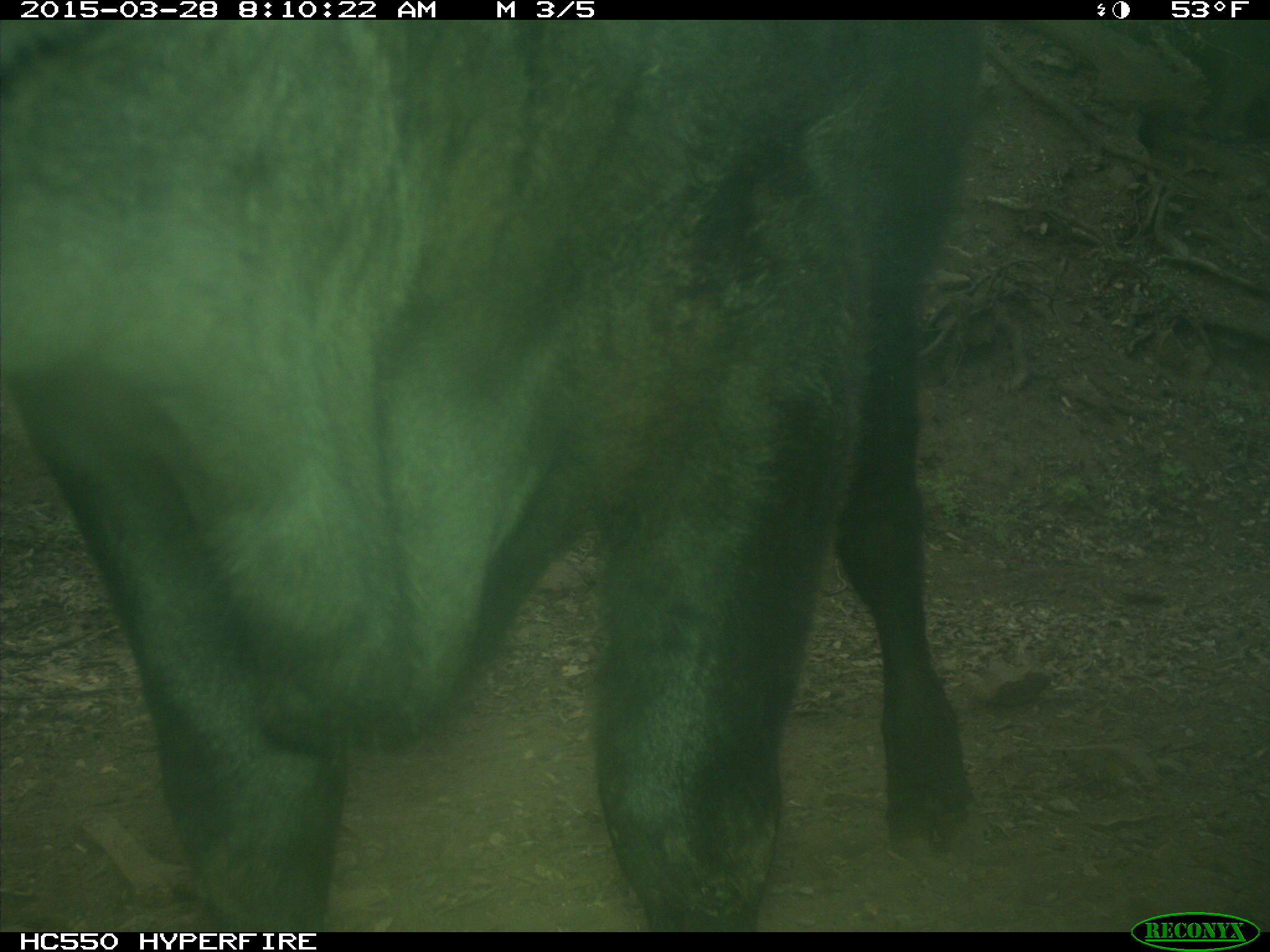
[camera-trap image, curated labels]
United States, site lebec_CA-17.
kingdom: Animalia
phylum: Chordata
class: Mammalia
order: Artiodactyla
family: Bovidae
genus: Bos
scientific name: Bos taurus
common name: domestic cow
Bos taurus (domestic cow).